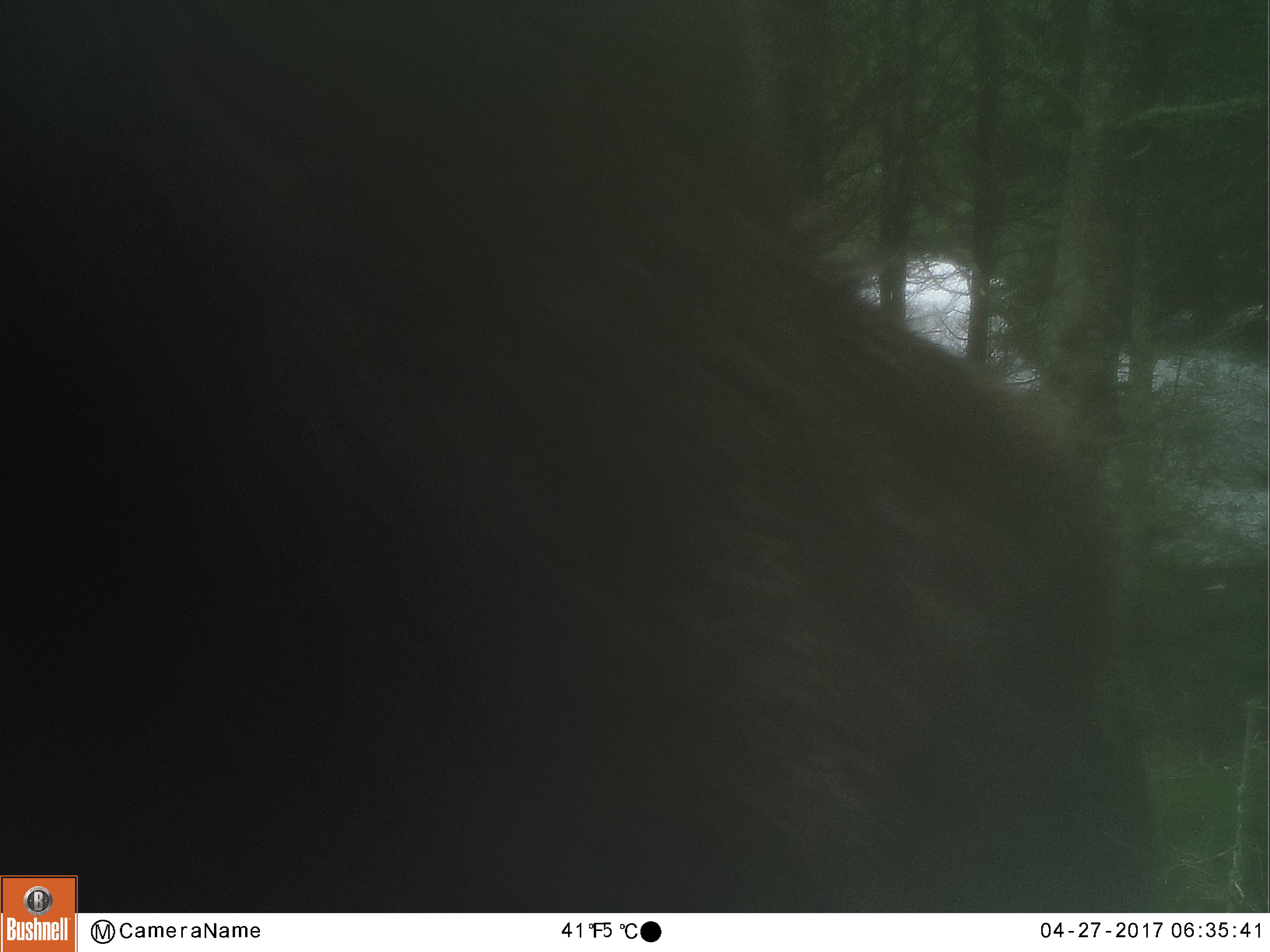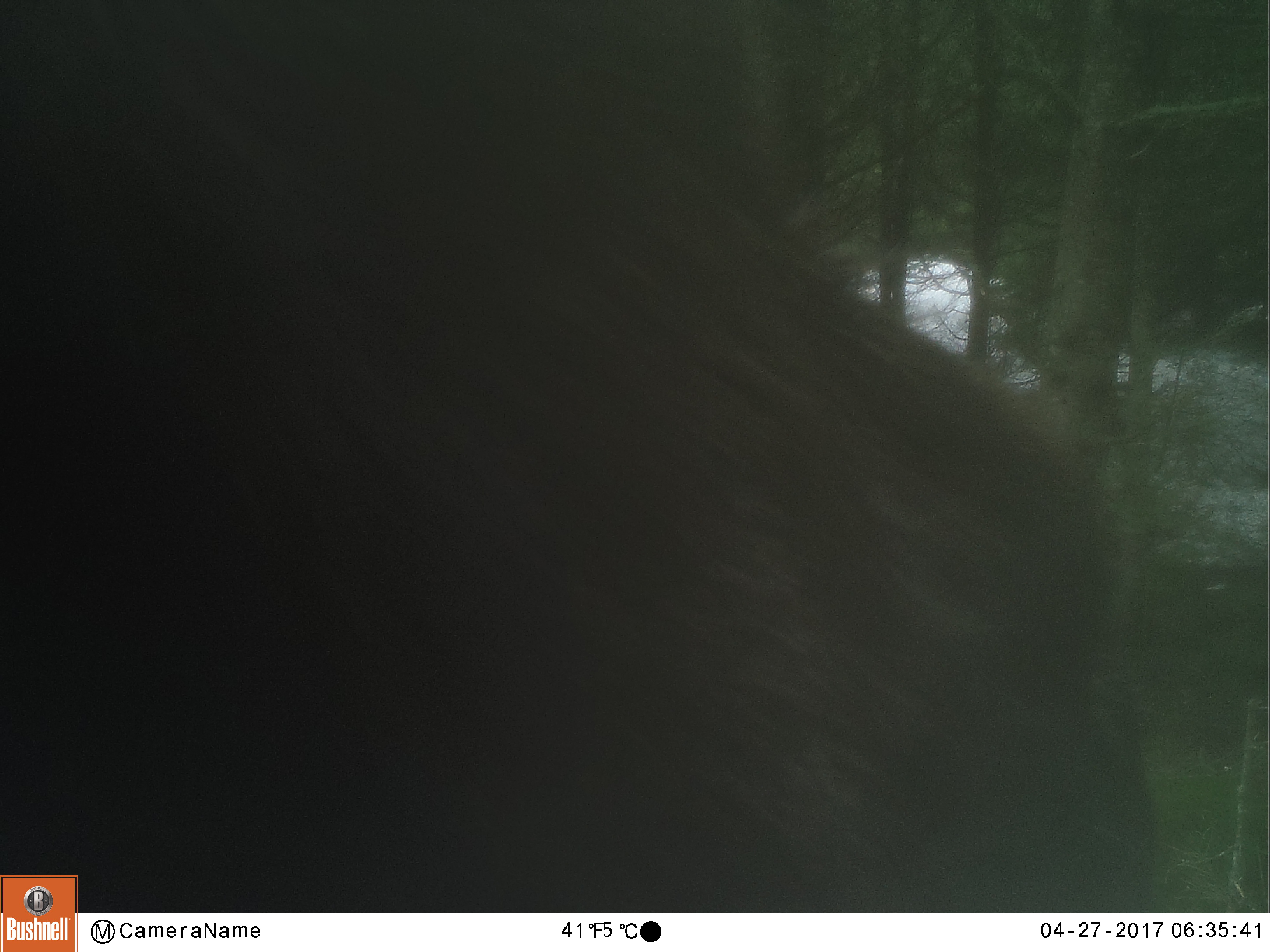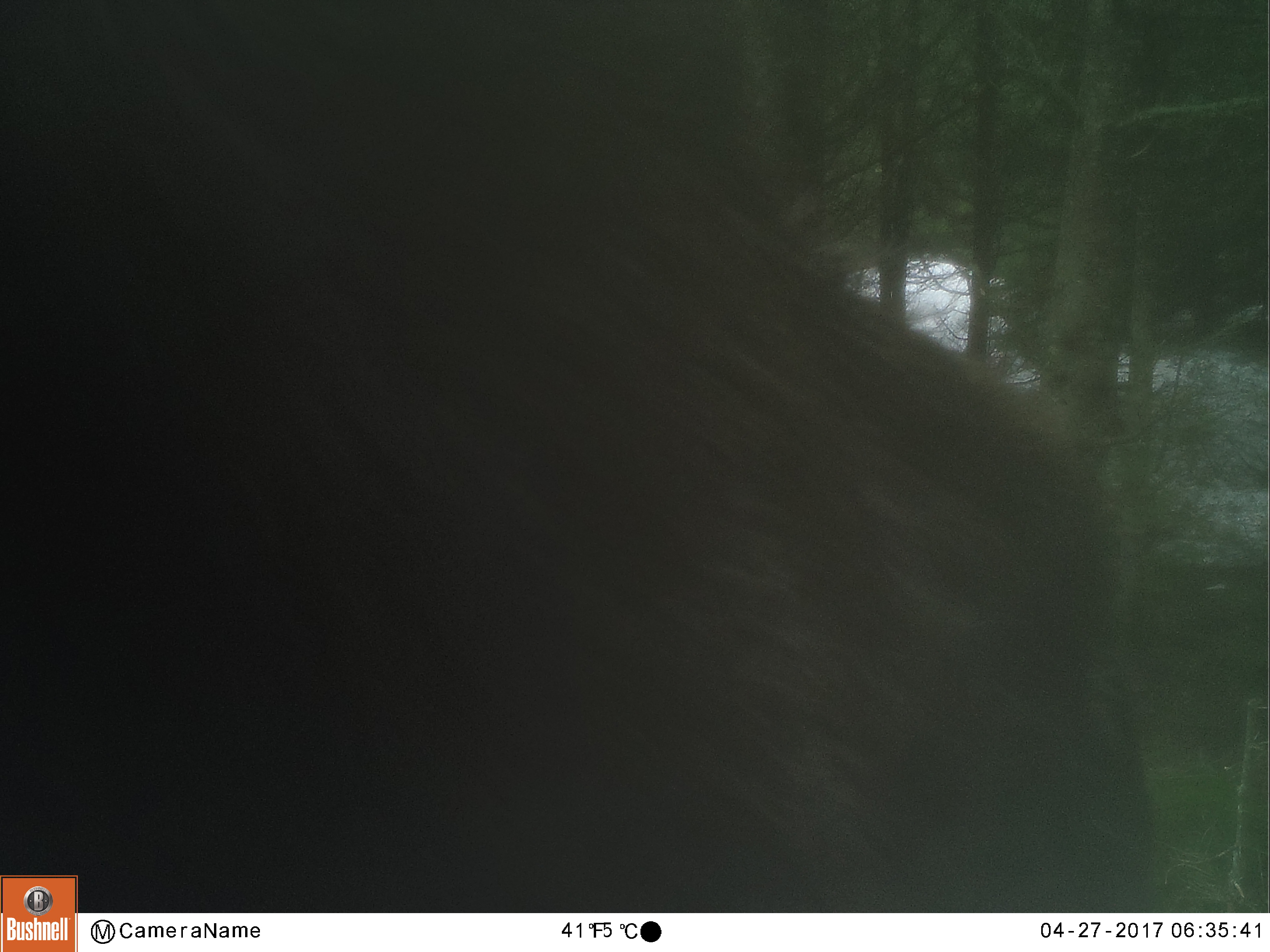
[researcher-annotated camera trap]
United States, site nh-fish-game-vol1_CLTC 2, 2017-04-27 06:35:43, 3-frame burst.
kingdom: Animalia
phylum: Chordata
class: Mammalia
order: Artiodactyla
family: Cervidae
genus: Alces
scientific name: Alces alces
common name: moose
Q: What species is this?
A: Moose (Alces alces).